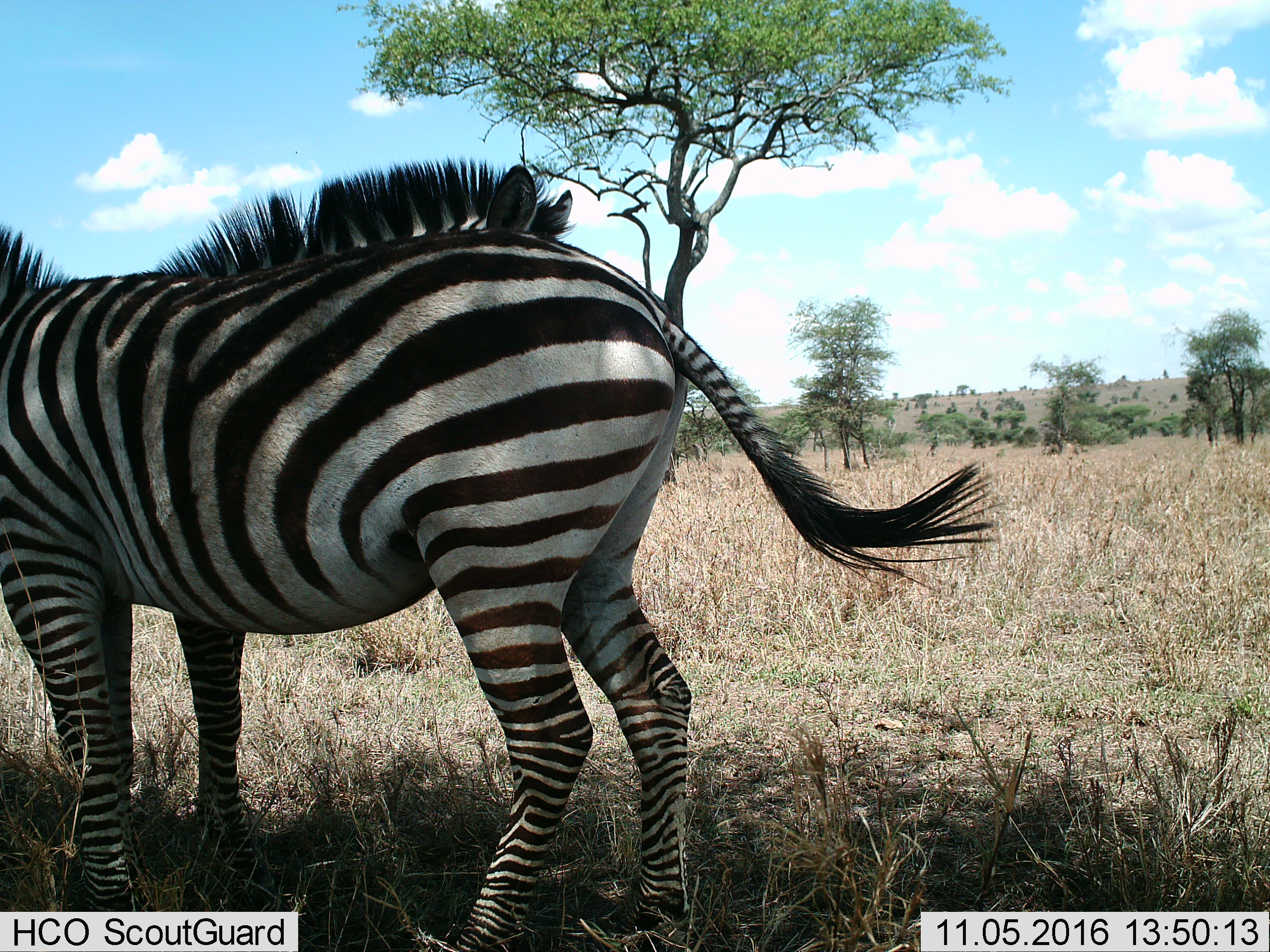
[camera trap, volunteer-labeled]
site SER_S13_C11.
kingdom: Animalia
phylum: Chordata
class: Mammalia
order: Perissodactyla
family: Equidae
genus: Equus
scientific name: Equus quagga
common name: plains zebra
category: zebraplains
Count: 2.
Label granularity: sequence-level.